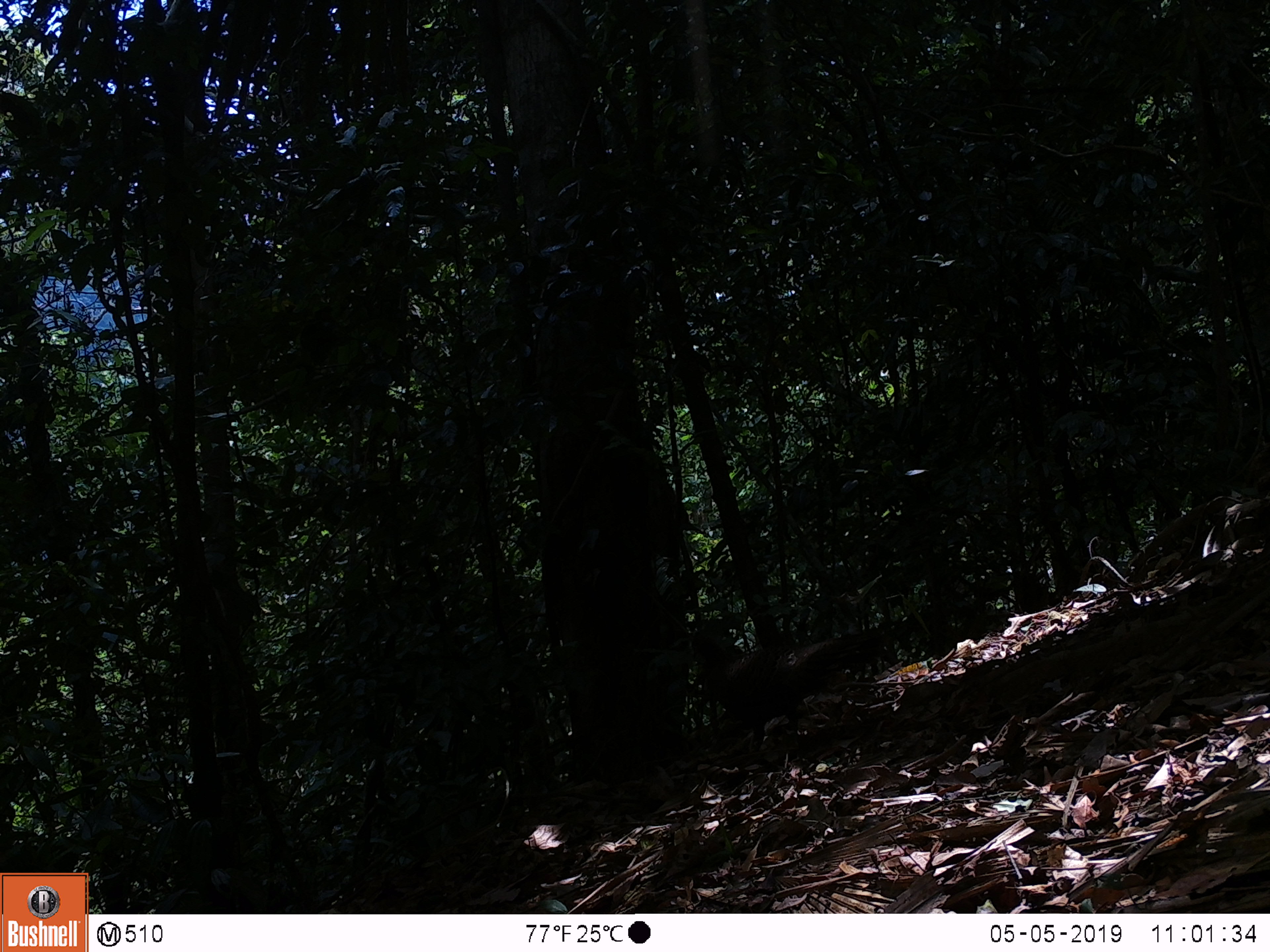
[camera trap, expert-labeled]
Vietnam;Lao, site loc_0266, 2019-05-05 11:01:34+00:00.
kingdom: Animalia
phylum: Chordata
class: Aves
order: Galliformes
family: Phasianidae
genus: Polyplectron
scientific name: Polyplectron bicalcaratum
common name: gray peacock-pheasant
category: grey peacock pheasant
Grey peacock pheasant (gray peacock-pheasant) (Polyplectron bicalcaratum). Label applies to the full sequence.